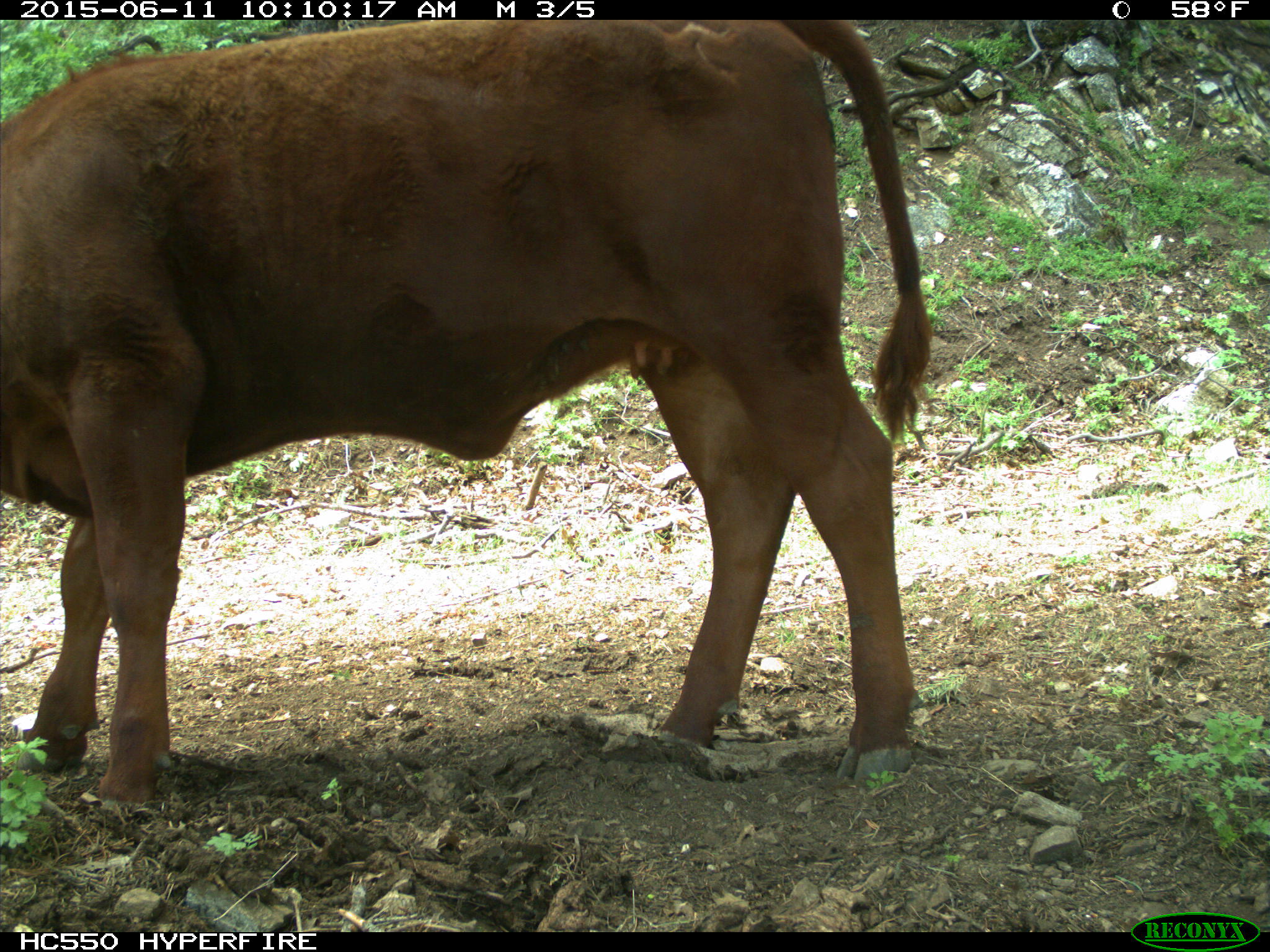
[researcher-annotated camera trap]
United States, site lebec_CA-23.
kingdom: Animalia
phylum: Chordata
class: Mammalia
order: Artiodactyla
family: Bovidae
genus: Bos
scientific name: Bos taurus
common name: domestic cow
Bos taurus (domestic cow).